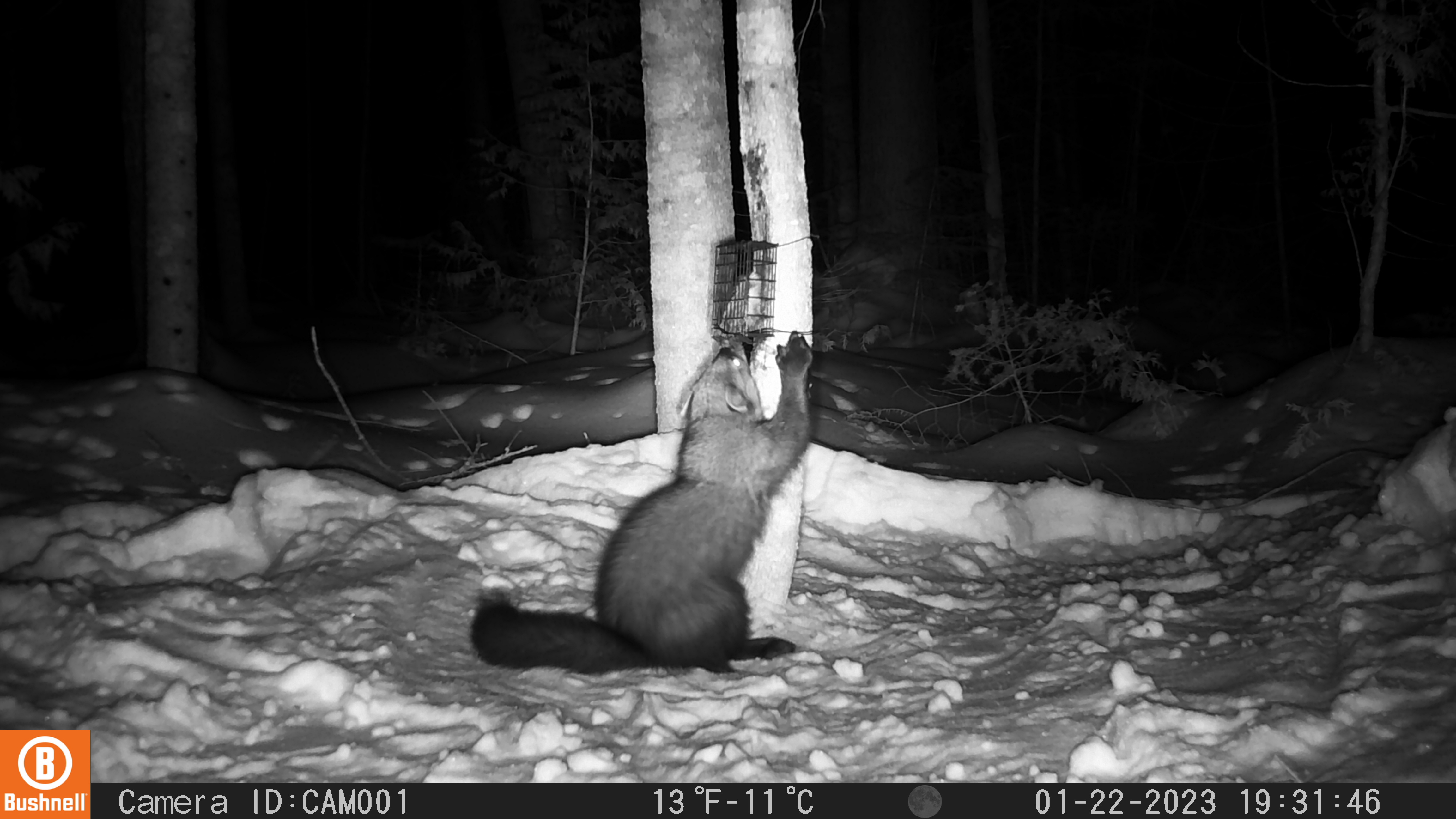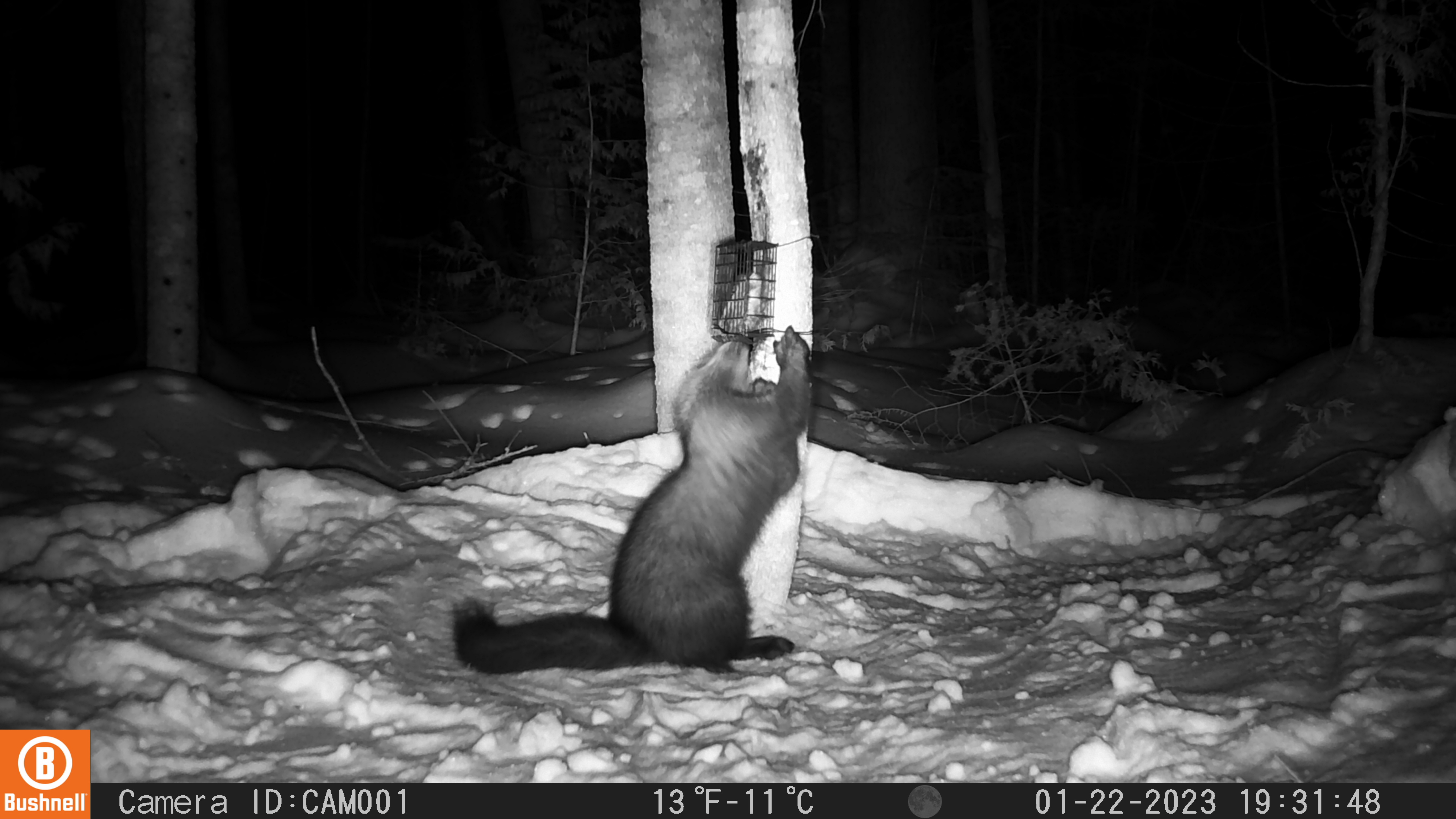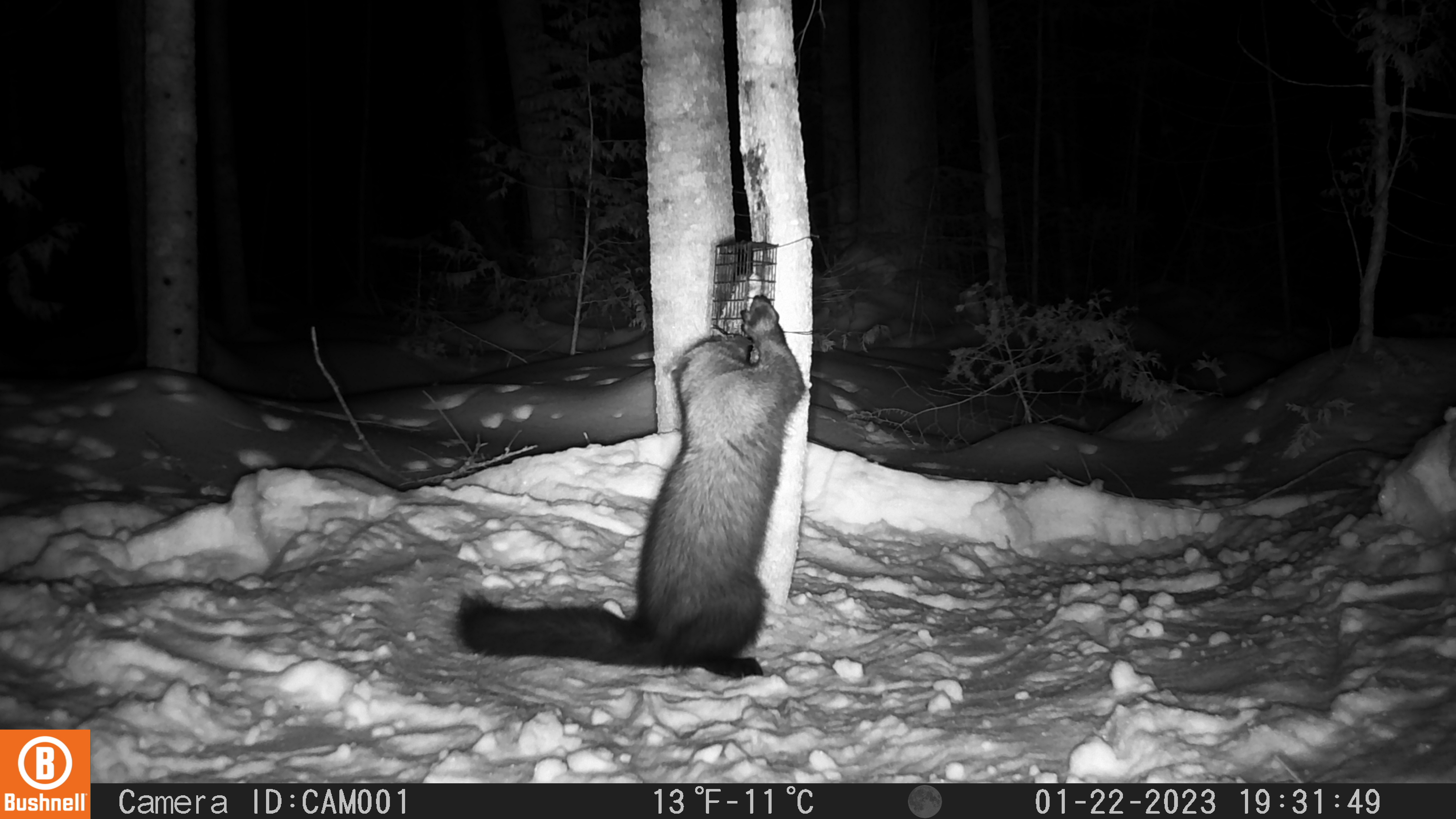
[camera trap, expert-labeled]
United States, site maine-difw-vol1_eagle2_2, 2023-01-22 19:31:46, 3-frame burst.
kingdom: Animalia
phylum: Chordata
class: Mammalia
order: Carnivora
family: Mustelidae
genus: Pekania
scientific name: Pekania pennanti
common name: fisher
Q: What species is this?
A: Fisher (Pekania pennanti).